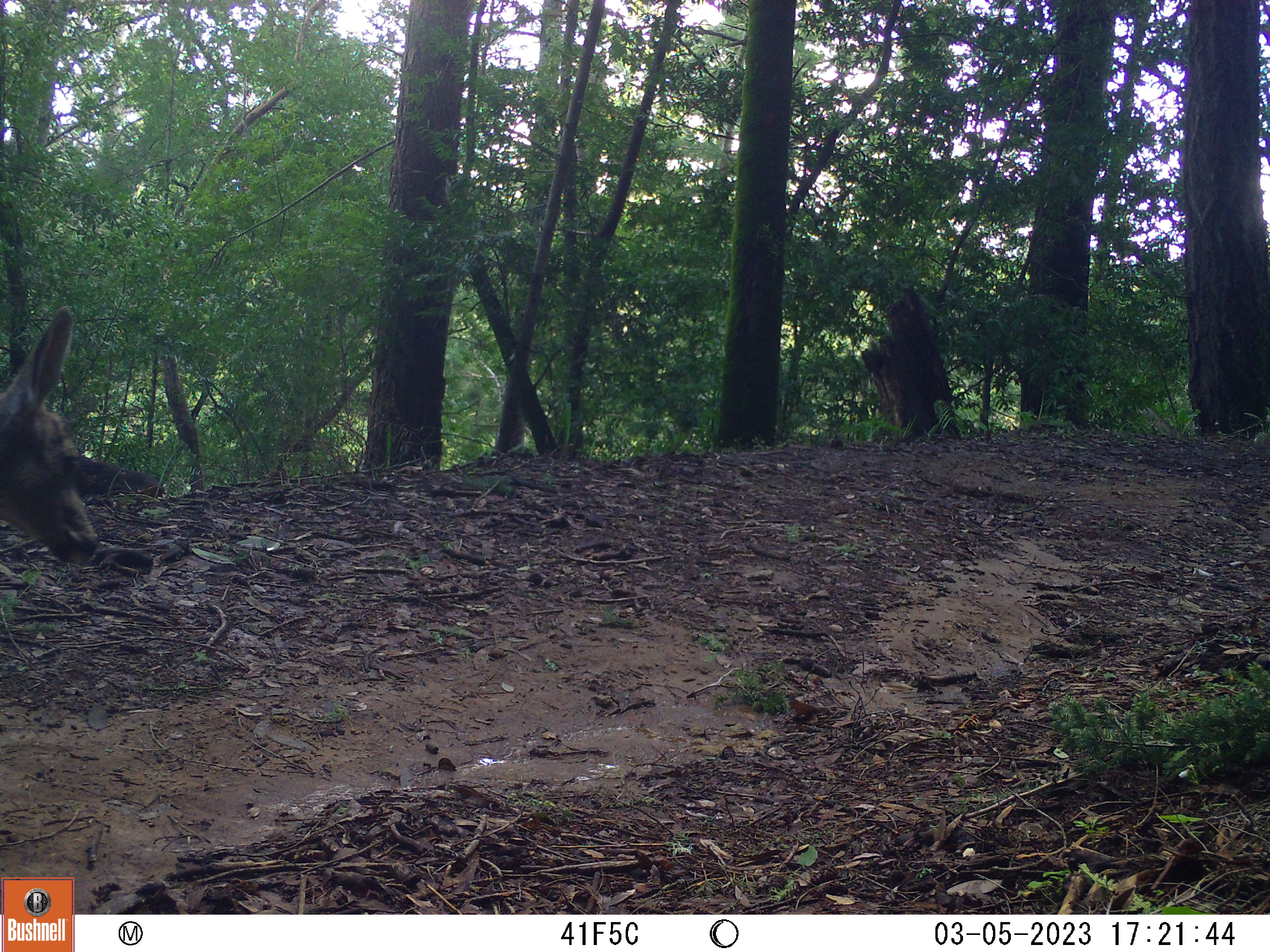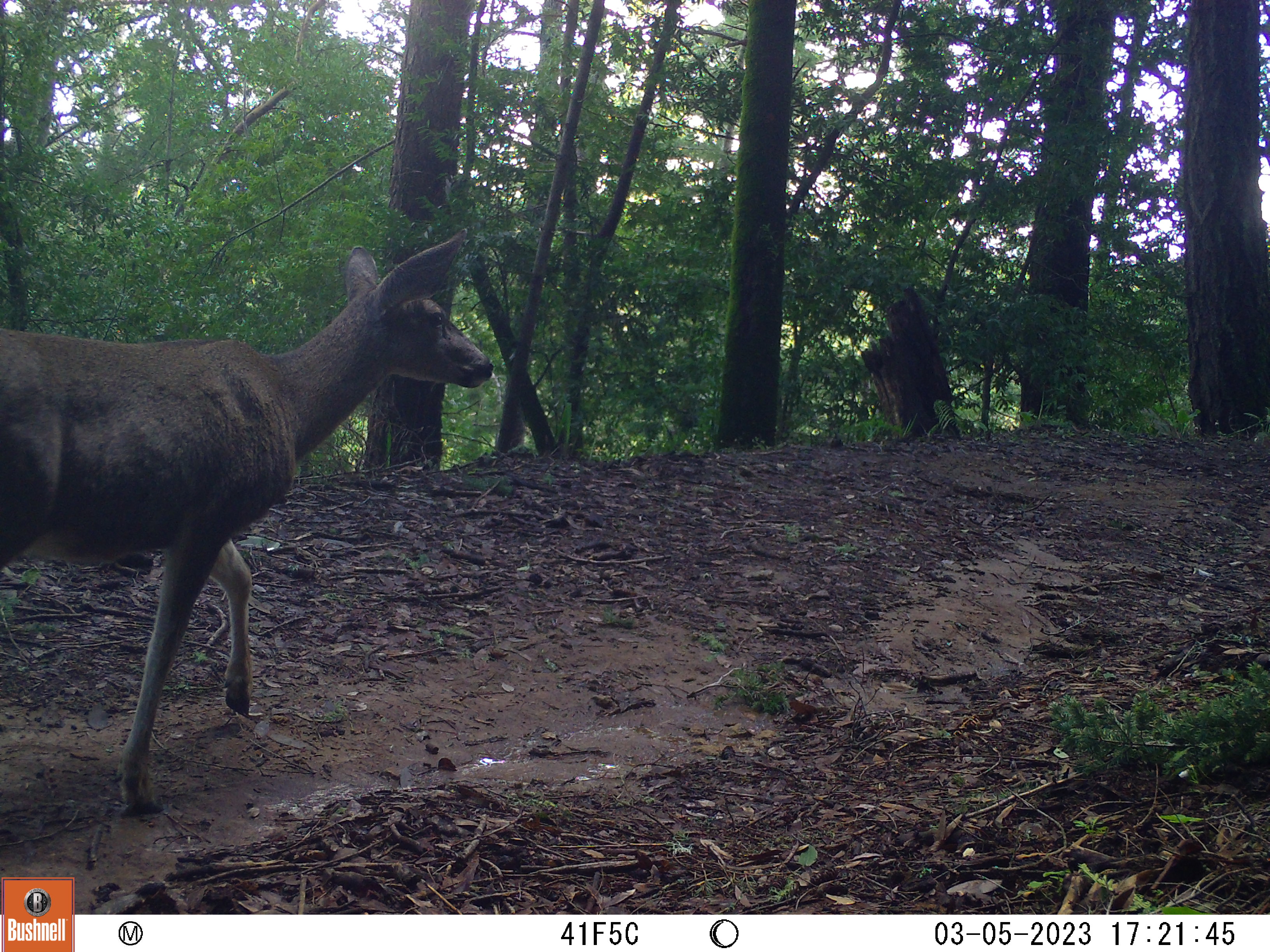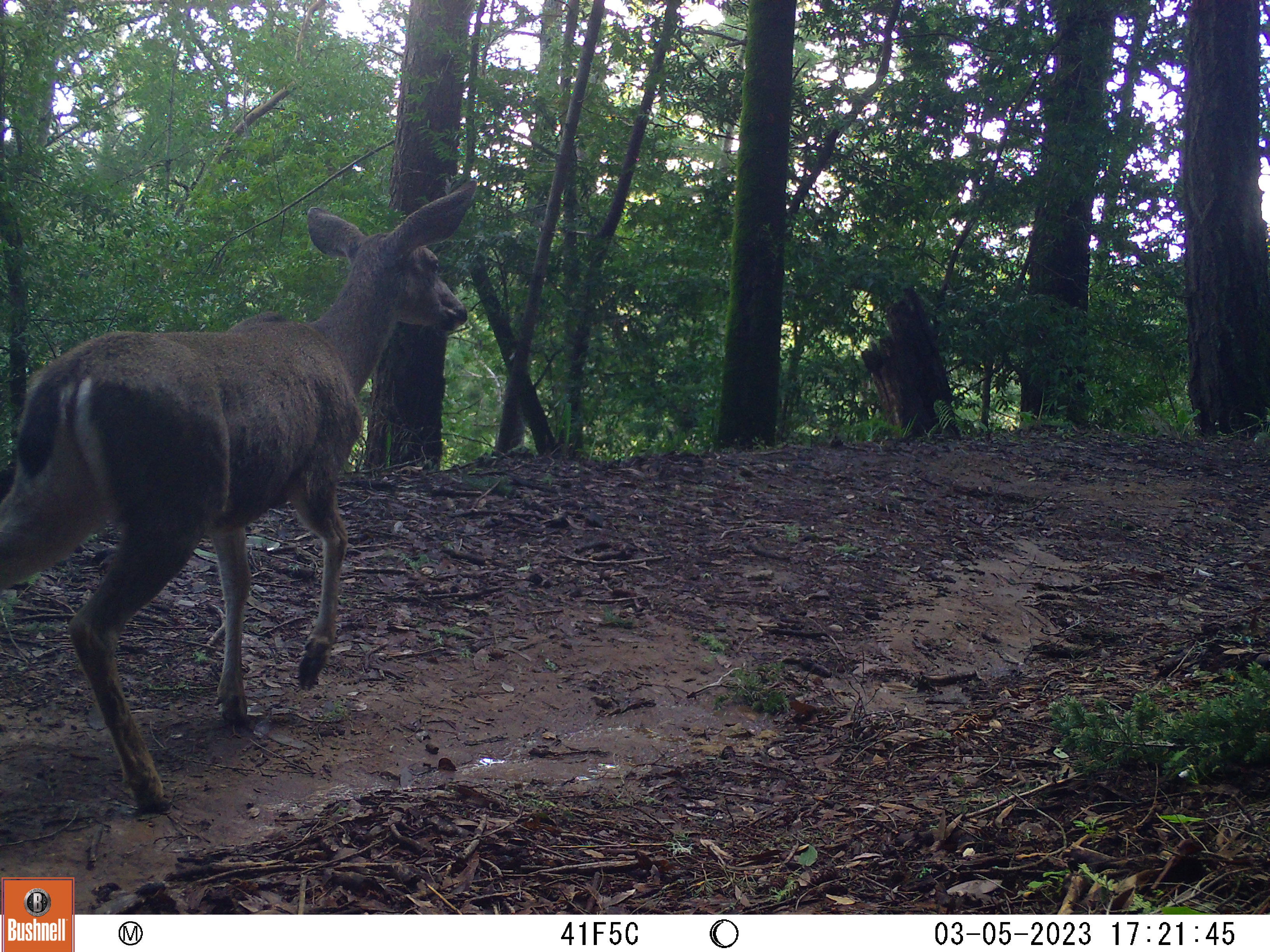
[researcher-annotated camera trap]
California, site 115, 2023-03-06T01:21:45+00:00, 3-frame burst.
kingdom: Animalia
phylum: Chordata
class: Mammalia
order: Artiodactyla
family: Cervidae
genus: Odocoileus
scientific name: Odocoileus hemionus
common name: mule deer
Mule deer (Odocoileus hemionus).